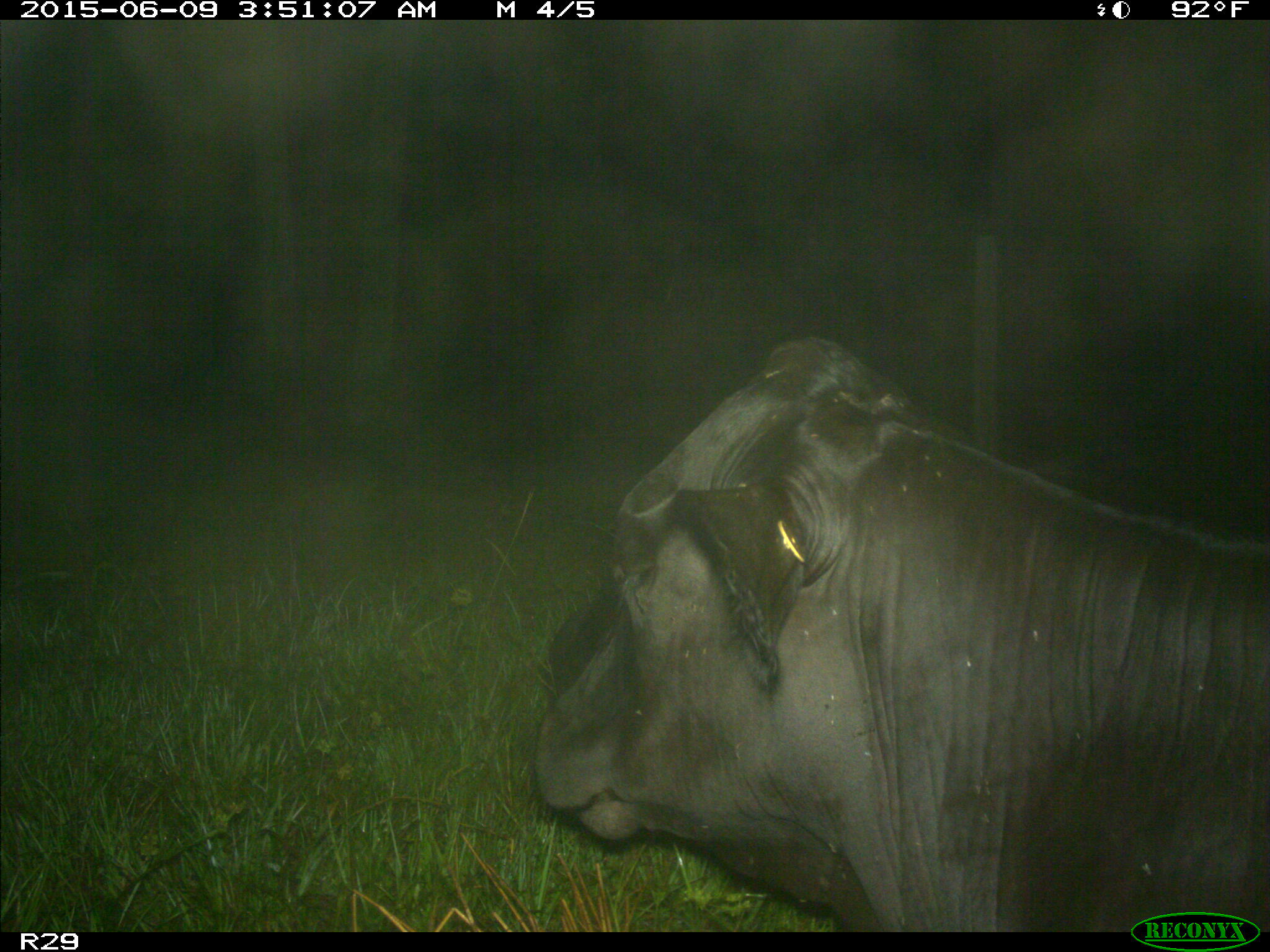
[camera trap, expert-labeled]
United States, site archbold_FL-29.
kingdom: Animalia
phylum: Chordata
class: Mammalia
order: Artiodactyla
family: Bovidae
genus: Bos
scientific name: Bos taurus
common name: domestic cow